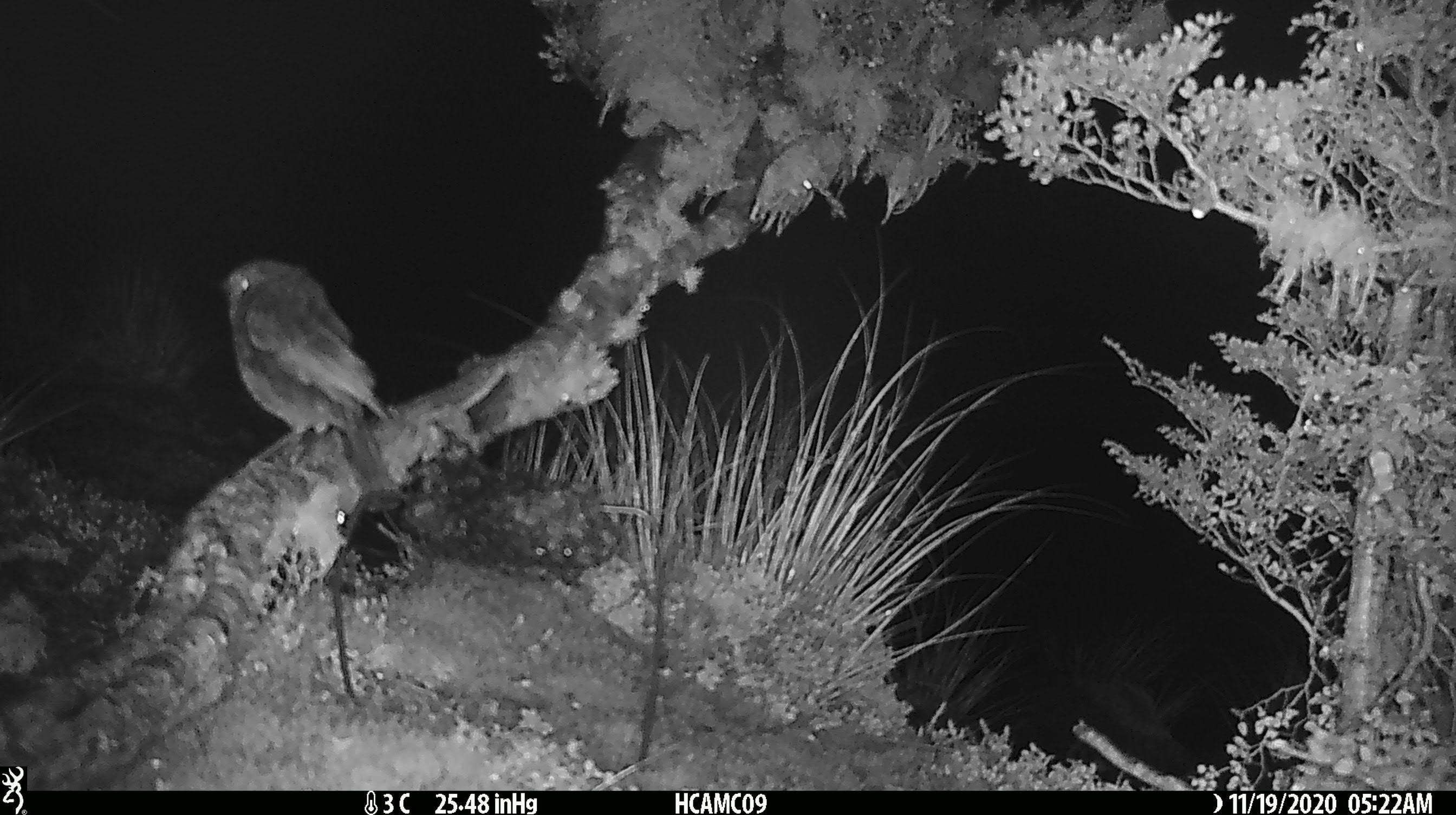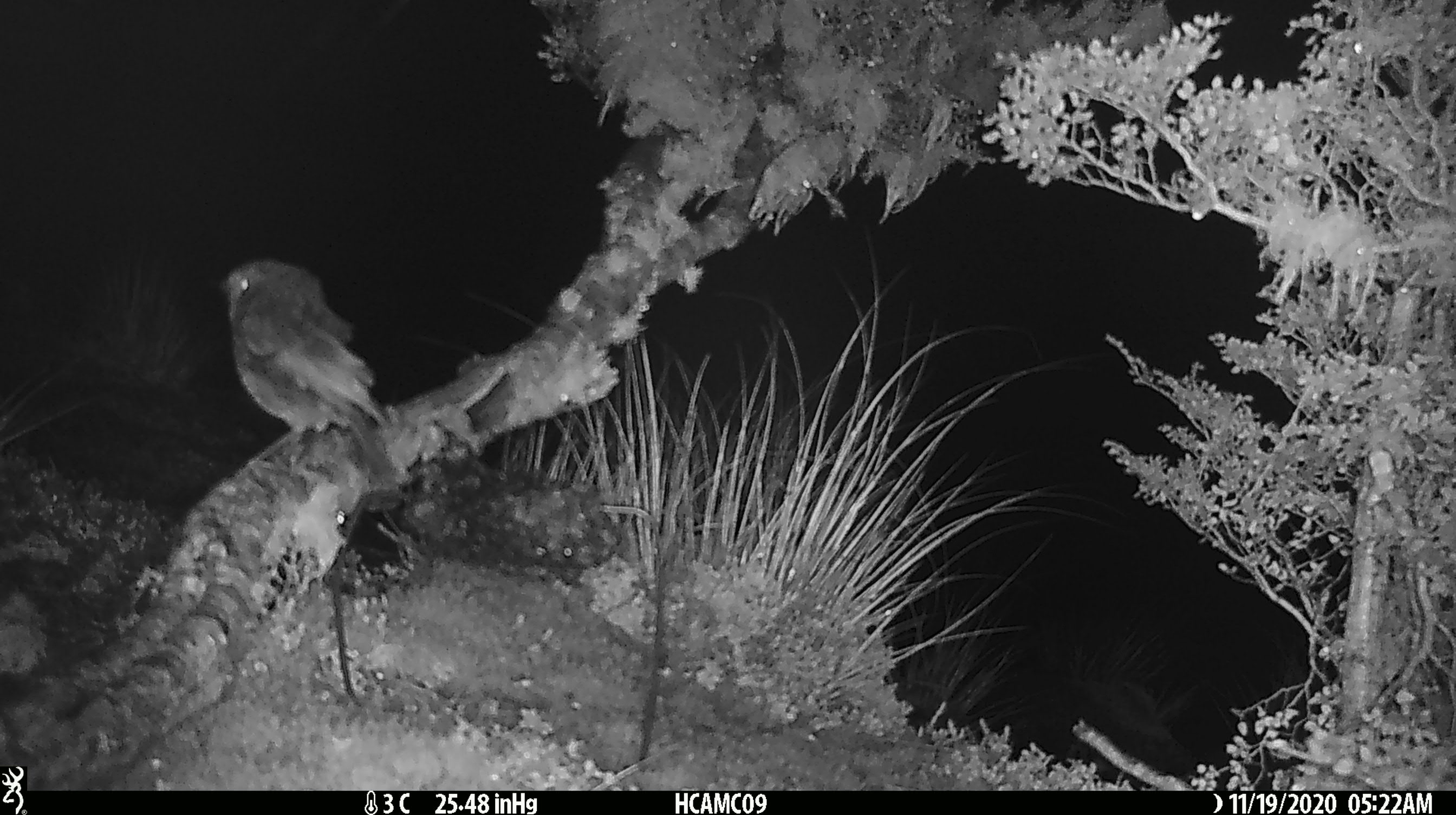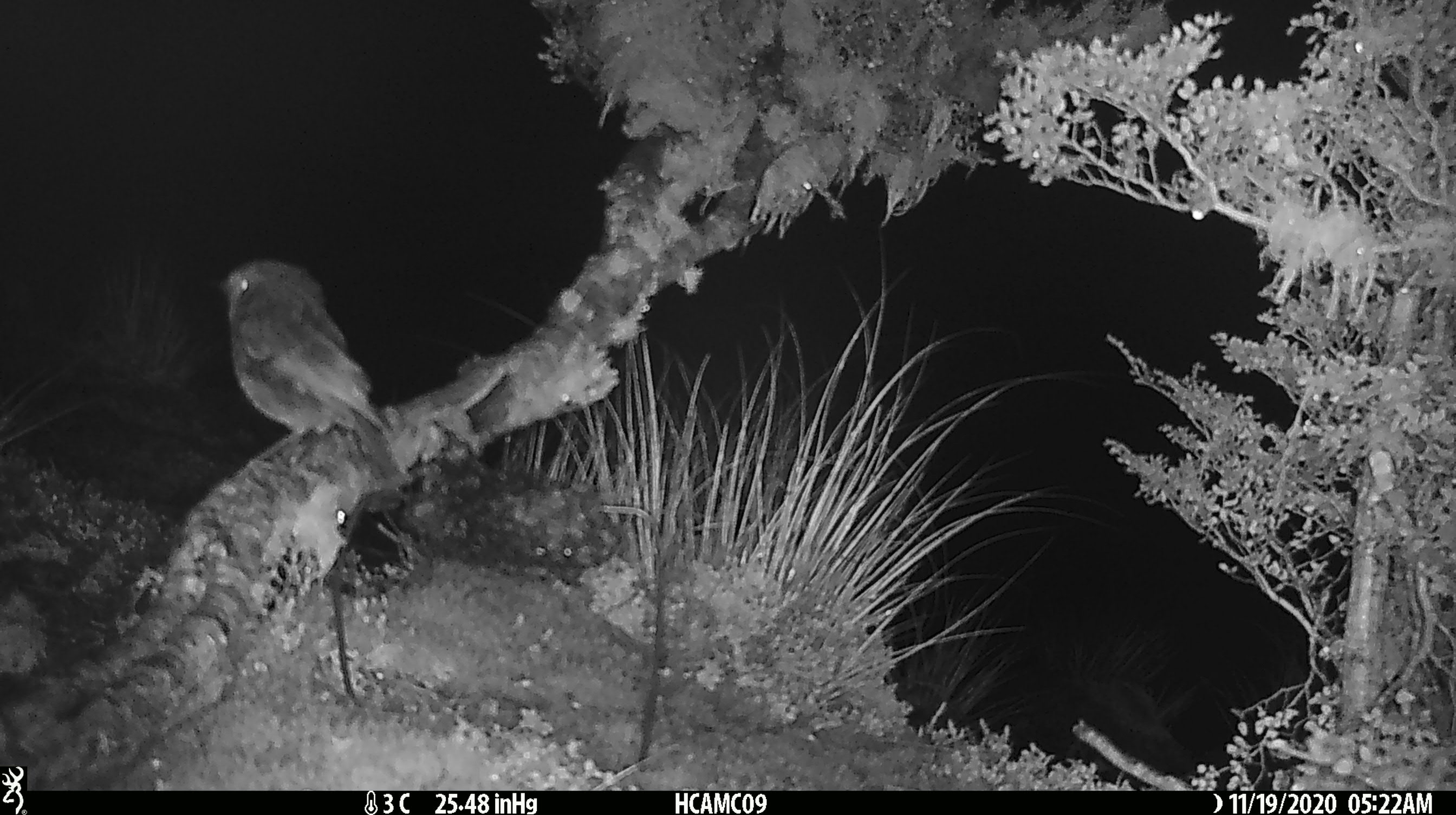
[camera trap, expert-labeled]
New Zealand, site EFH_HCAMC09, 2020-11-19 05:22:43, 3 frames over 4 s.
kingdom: Animalia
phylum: Chordata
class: Aves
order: Passeriformes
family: Petroicidae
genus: Petroica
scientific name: Petroica australis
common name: new zealand robin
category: robin